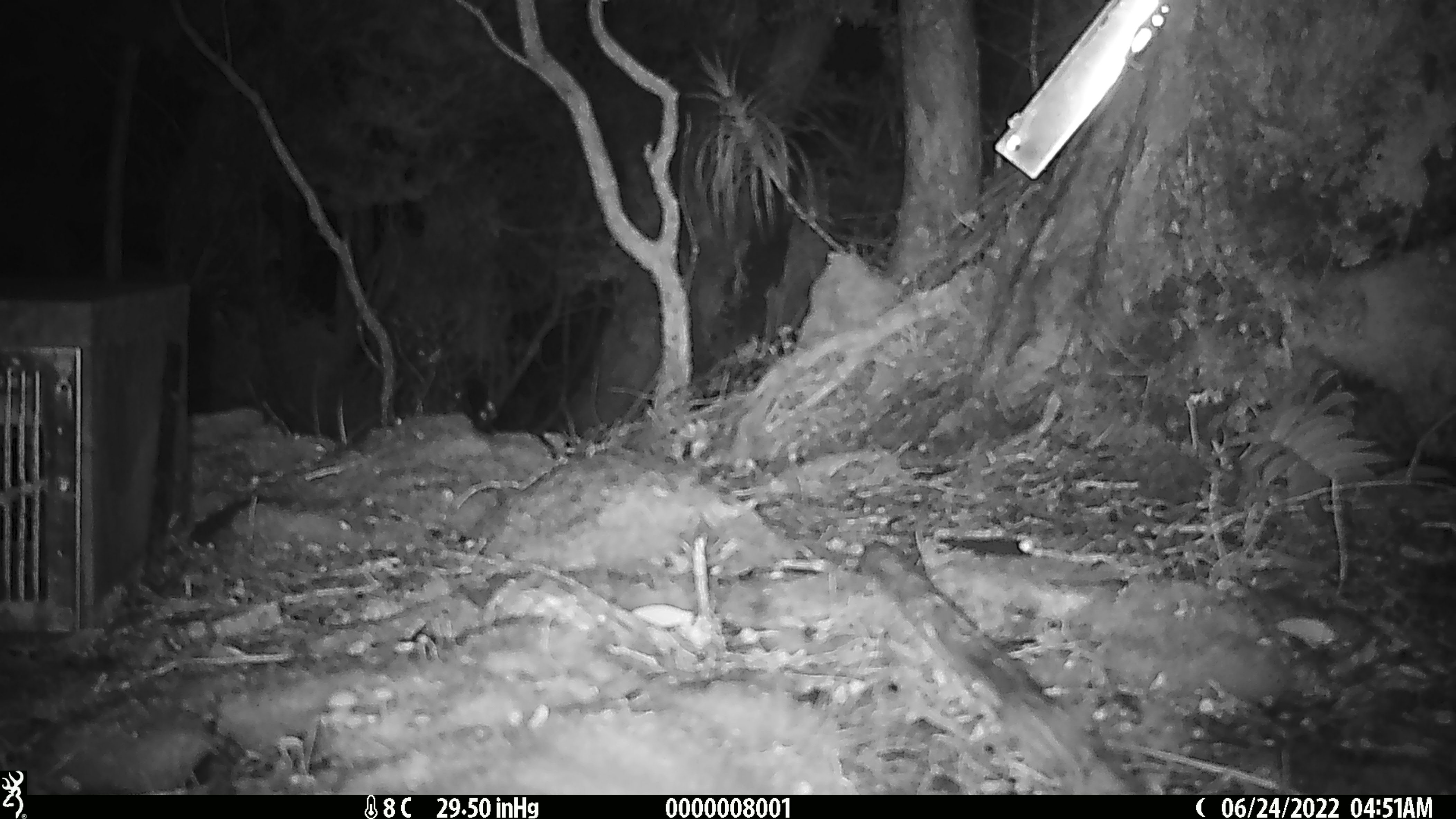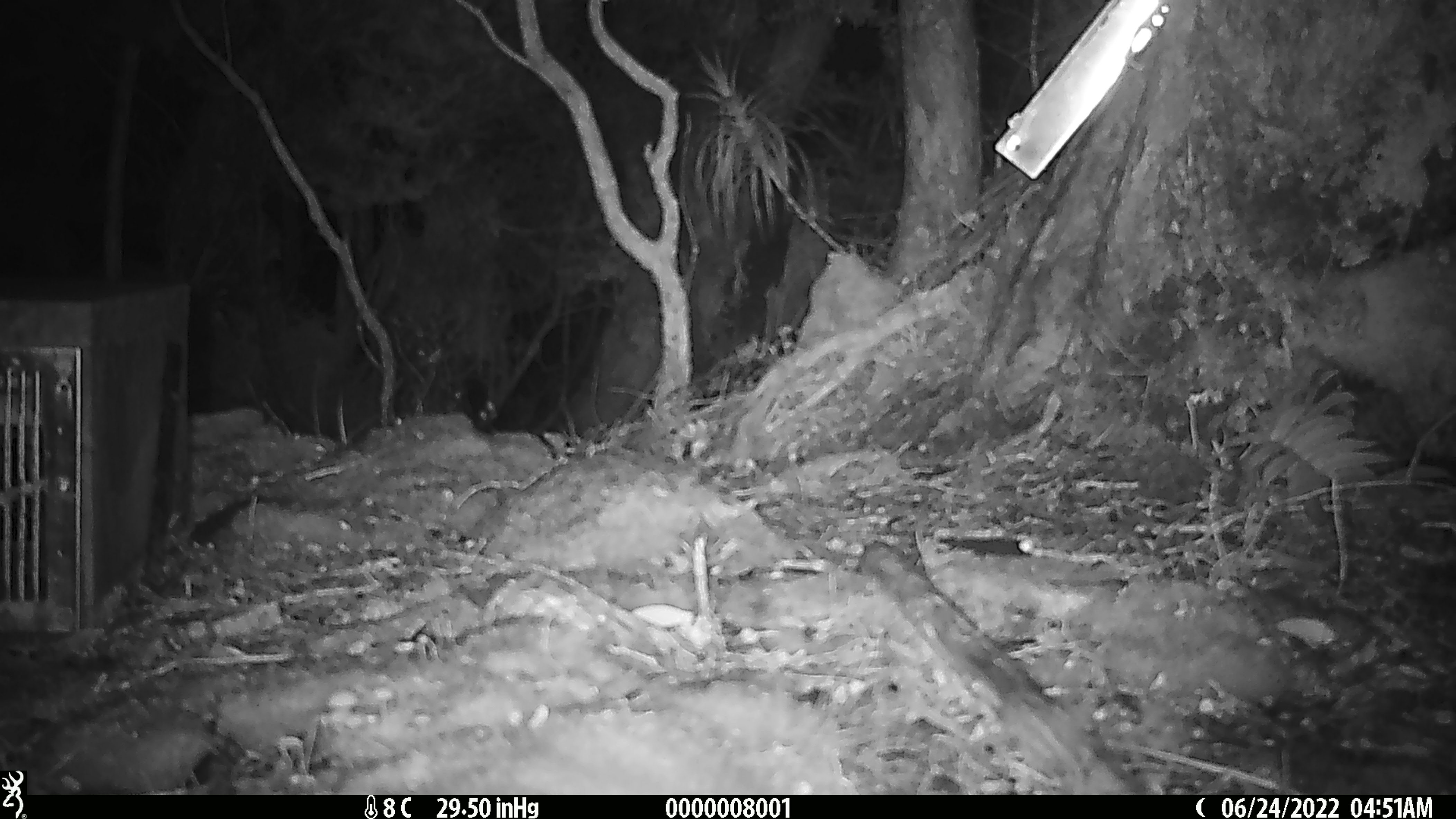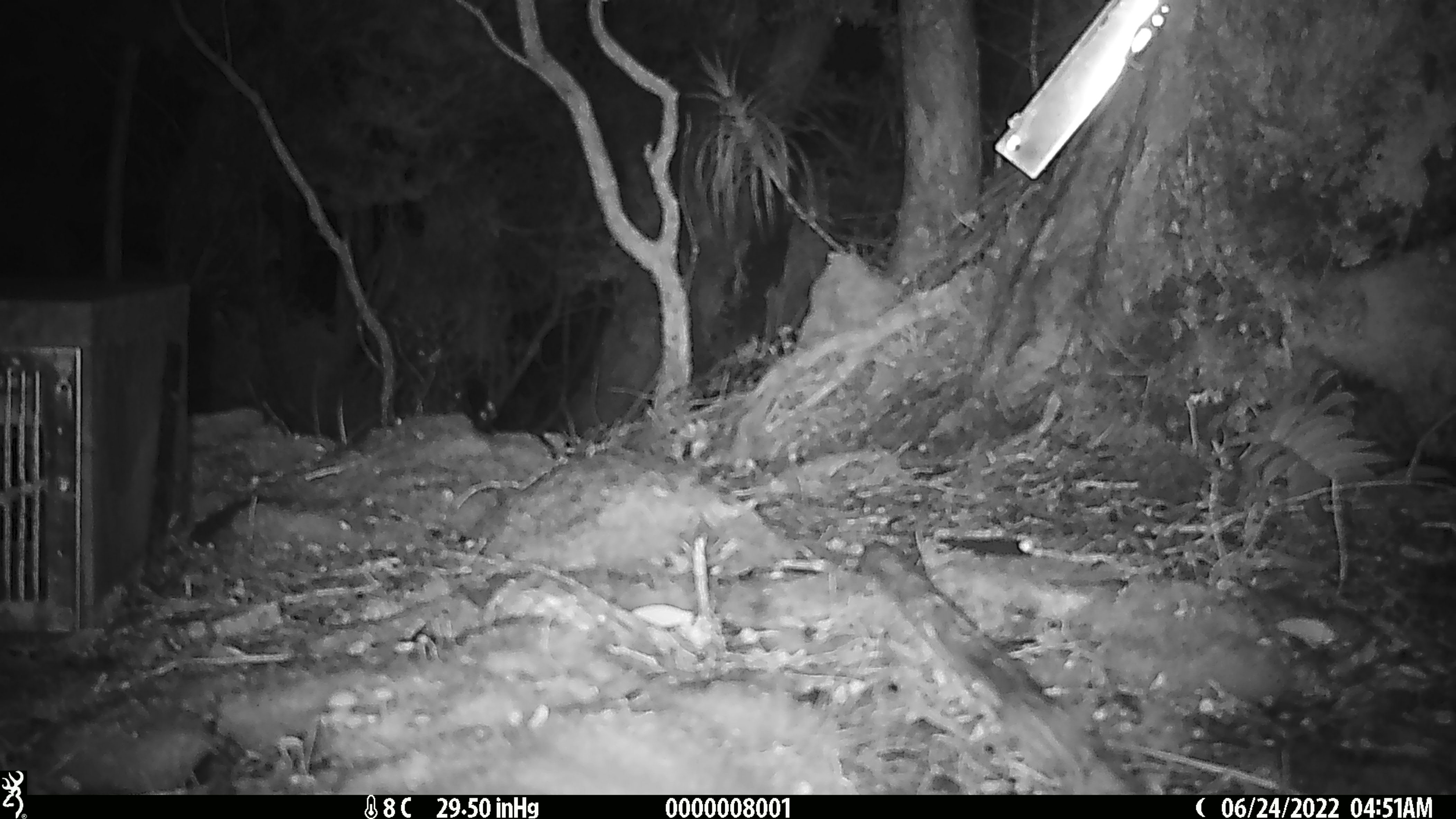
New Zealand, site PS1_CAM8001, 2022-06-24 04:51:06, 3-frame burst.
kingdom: Animalia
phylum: Chordata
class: Mammalia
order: Rodentia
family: Muridae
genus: Mus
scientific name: Mus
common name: mouse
Mouse (Mus).